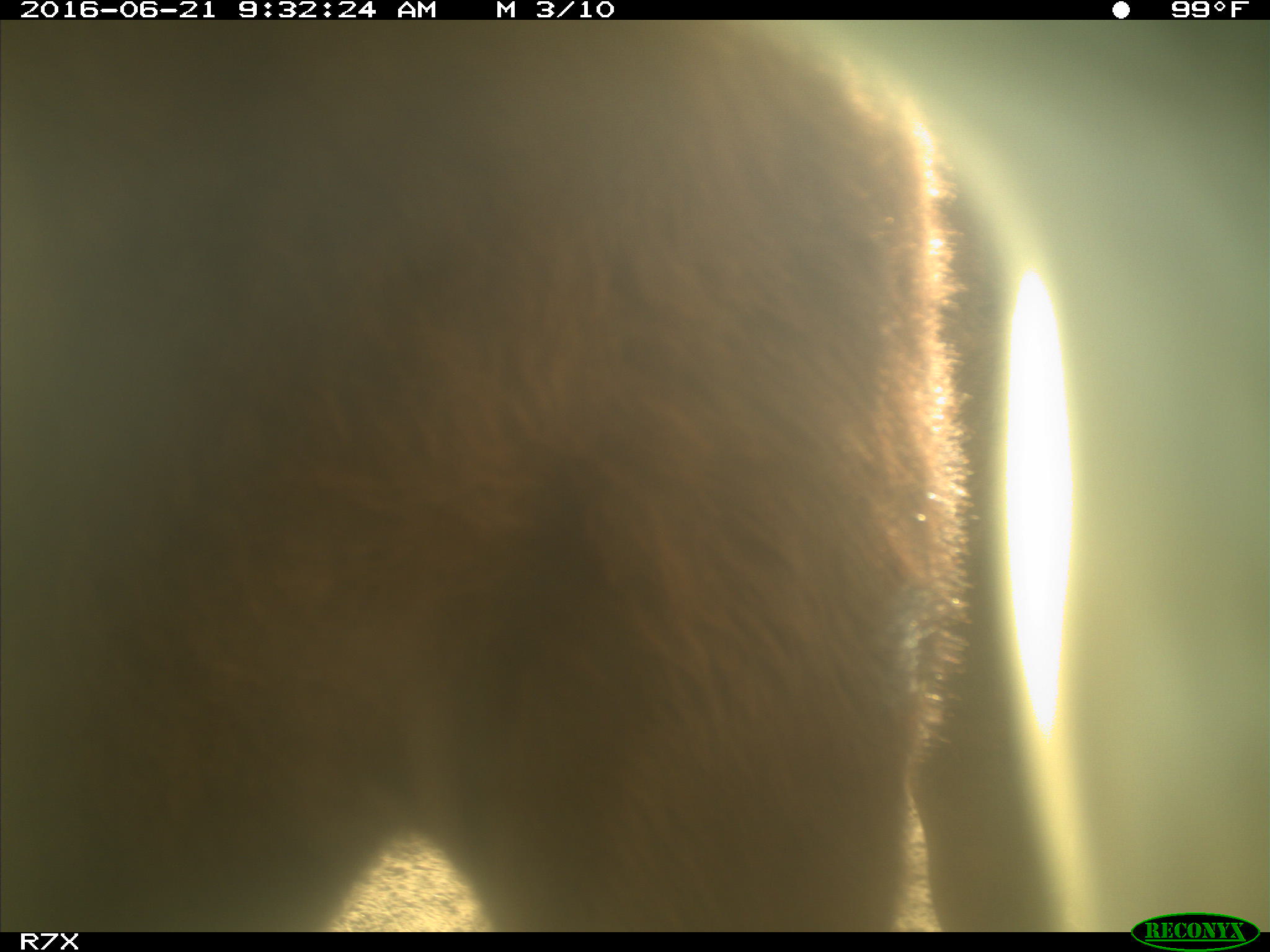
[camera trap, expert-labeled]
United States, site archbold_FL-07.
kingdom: Animalia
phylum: Chordata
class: Mammalia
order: Artiodactyla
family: Bovidae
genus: Bos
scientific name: Bos taurus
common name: domestic cow